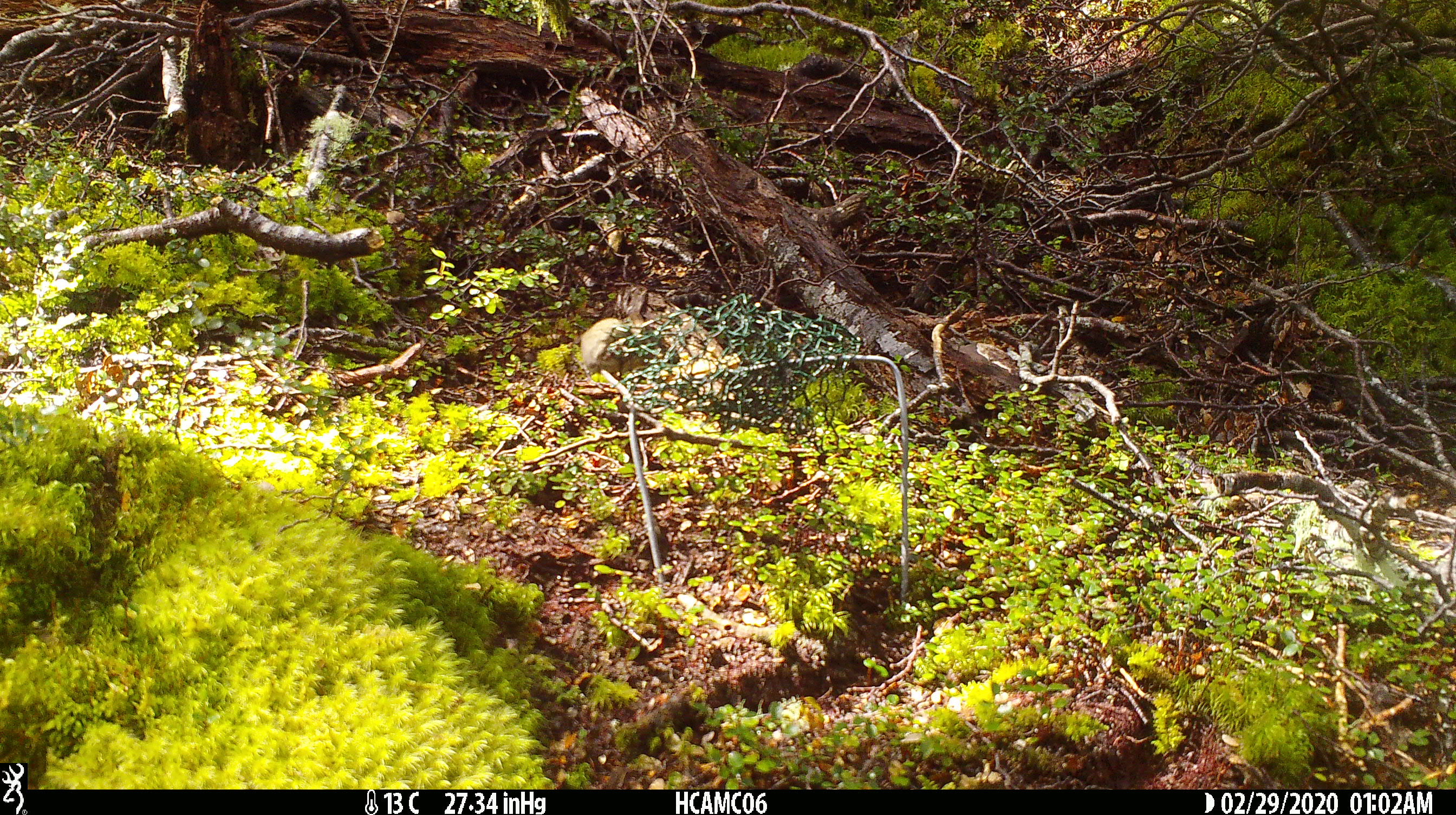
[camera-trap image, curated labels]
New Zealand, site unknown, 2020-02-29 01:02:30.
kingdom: Animalia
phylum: Chordata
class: Mammalia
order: Rodentia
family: Muridae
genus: Mus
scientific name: Mus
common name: mouse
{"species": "mouse (Mus)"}